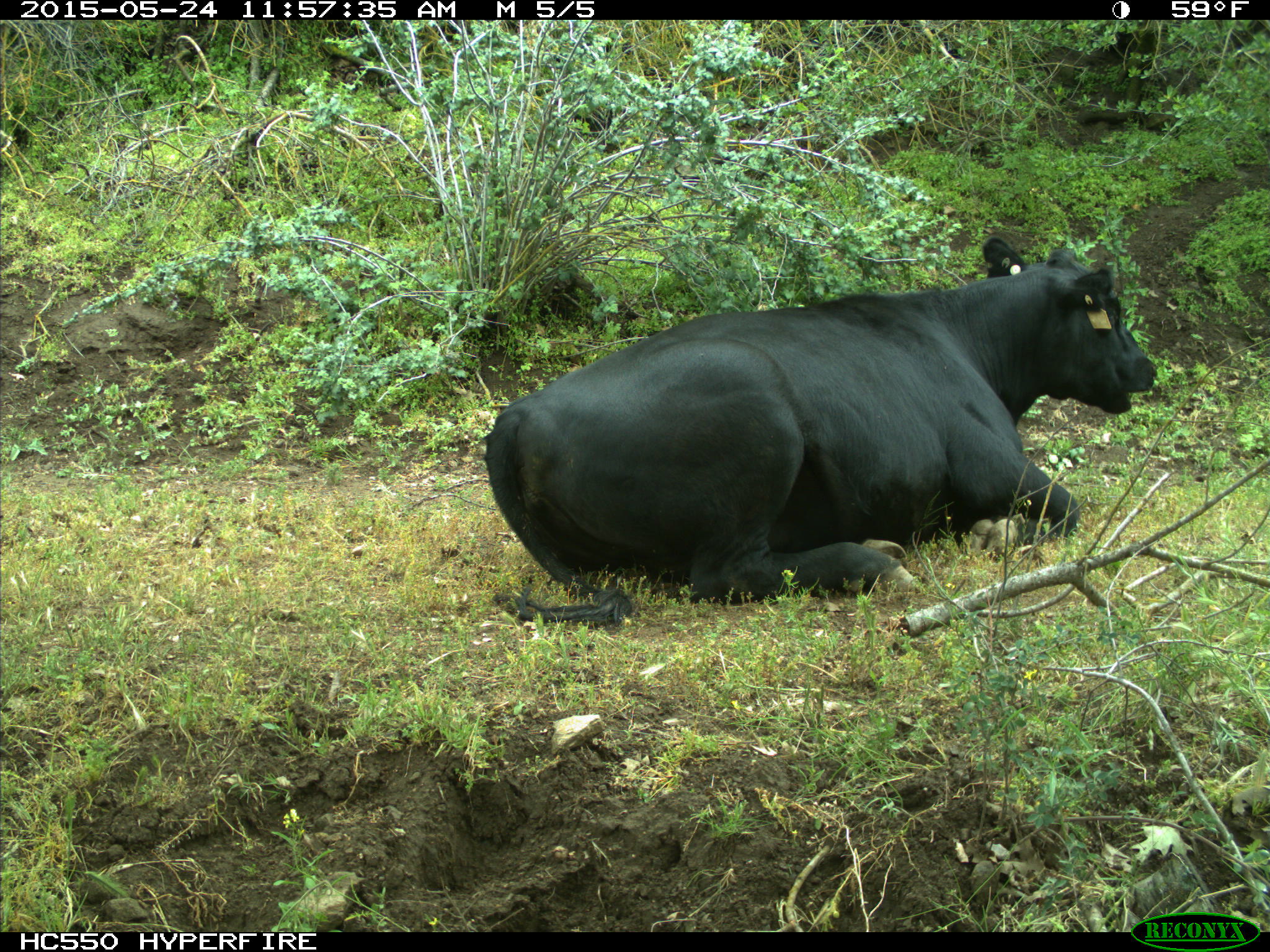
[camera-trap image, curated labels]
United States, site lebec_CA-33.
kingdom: Animalia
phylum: Chordata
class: Mammalia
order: Artiodactyla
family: Bovidae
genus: Bos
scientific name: Bos taurus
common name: domestic cow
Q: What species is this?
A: Bos taurus (domestic cow).